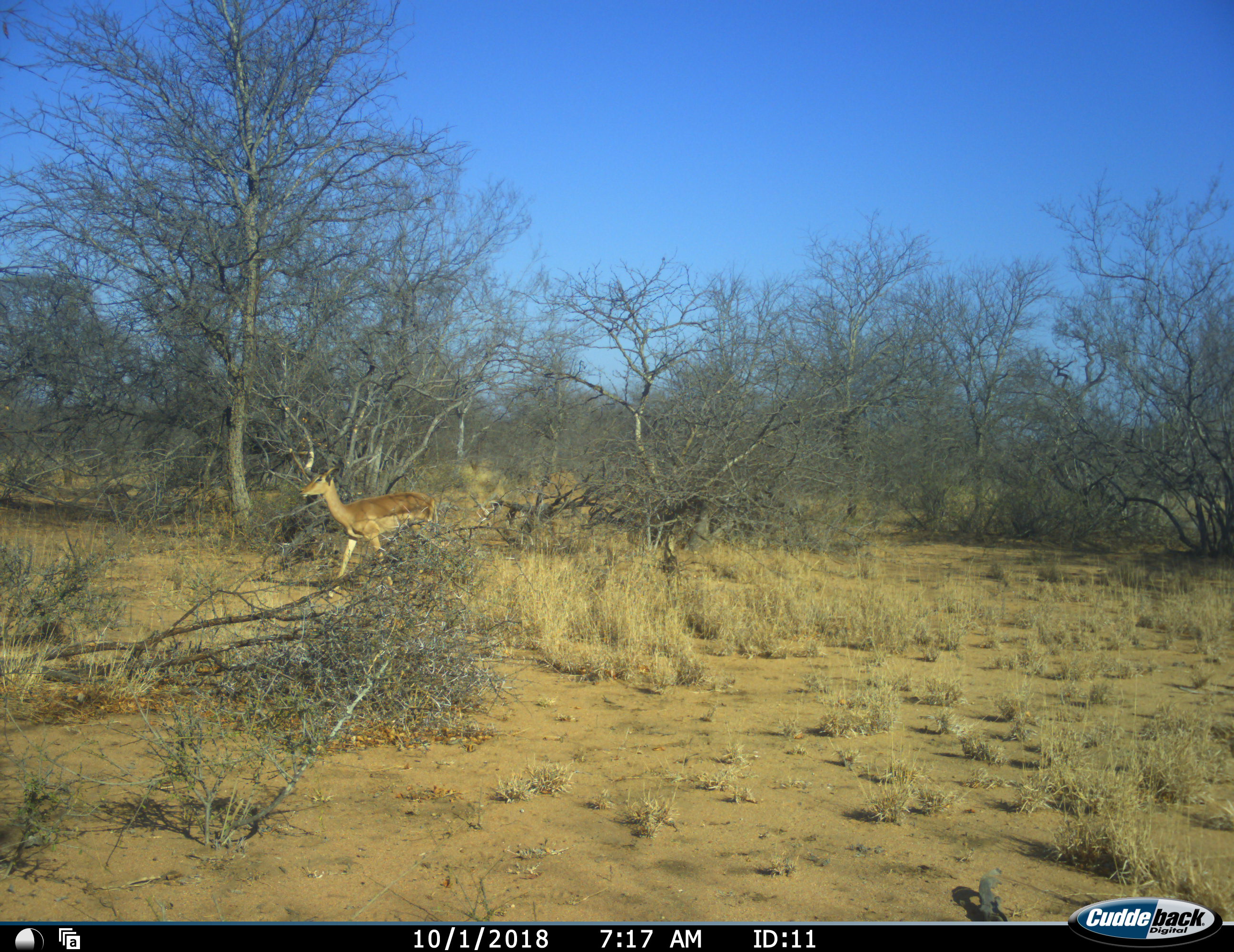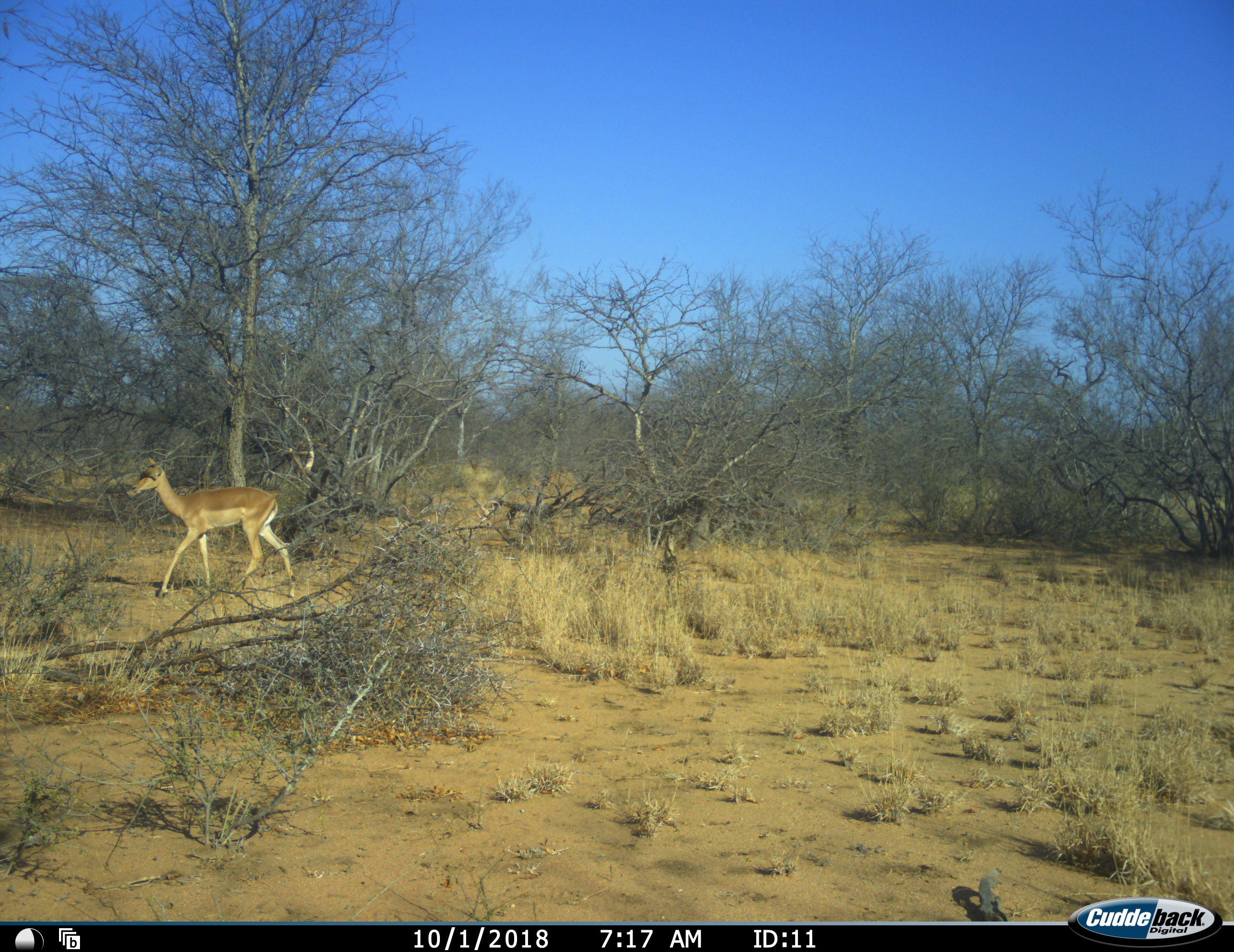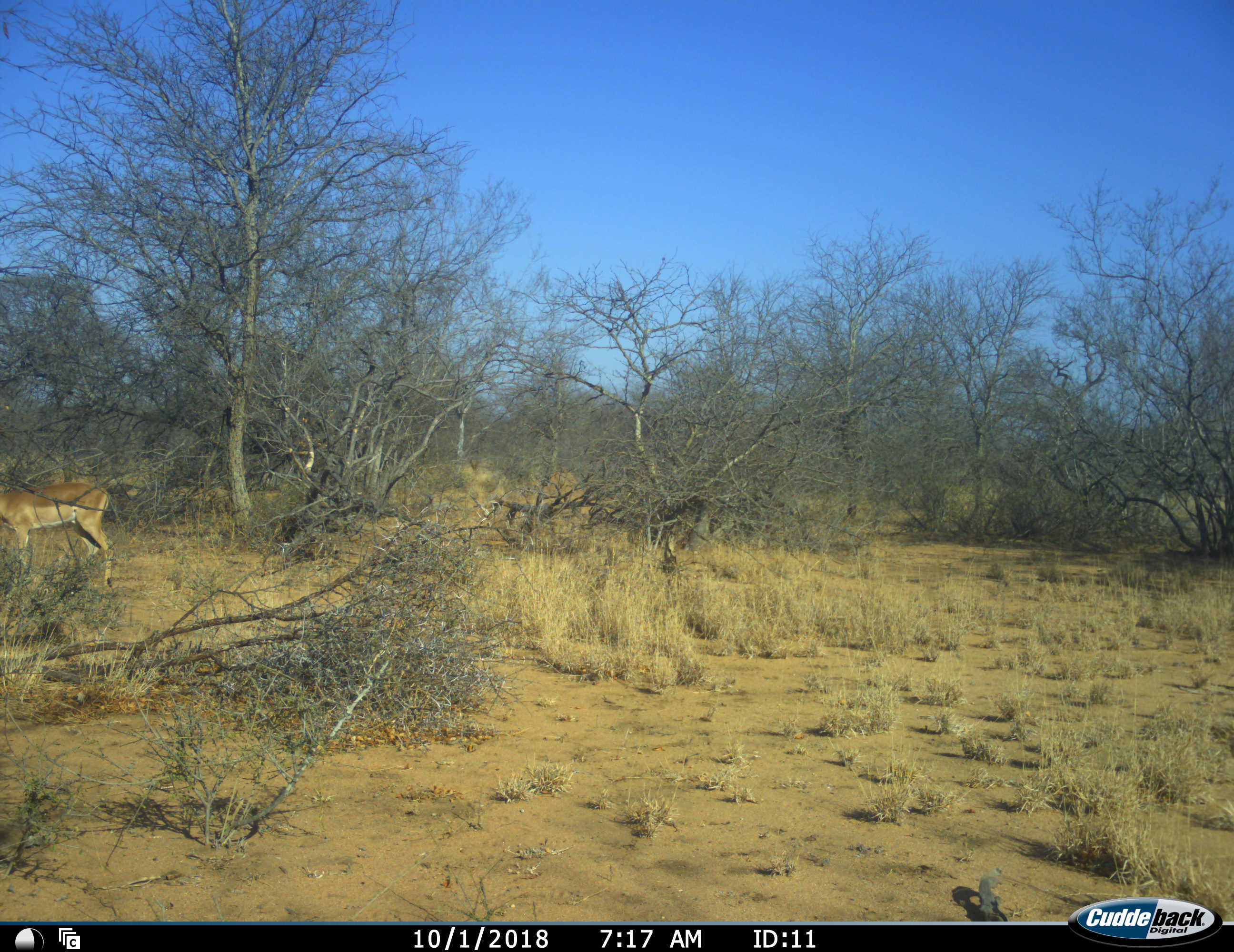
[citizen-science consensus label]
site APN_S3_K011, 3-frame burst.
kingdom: Animalia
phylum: Chordata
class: Mammalia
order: Artiodactyla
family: Bovidae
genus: Aepyceros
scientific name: Aepyceros melampus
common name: impala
Impala (Aepyceros melampus), count 1. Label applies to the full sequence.